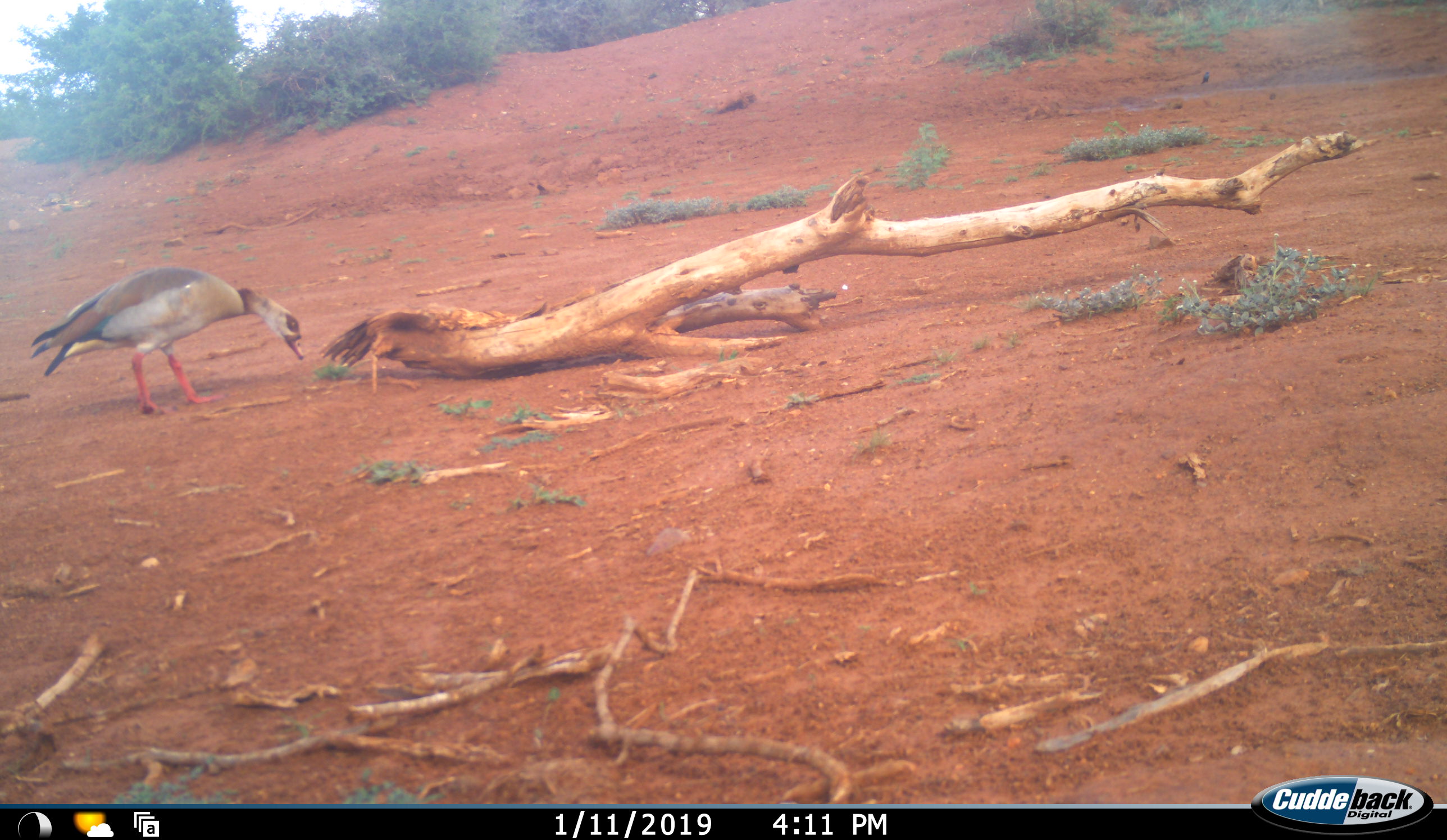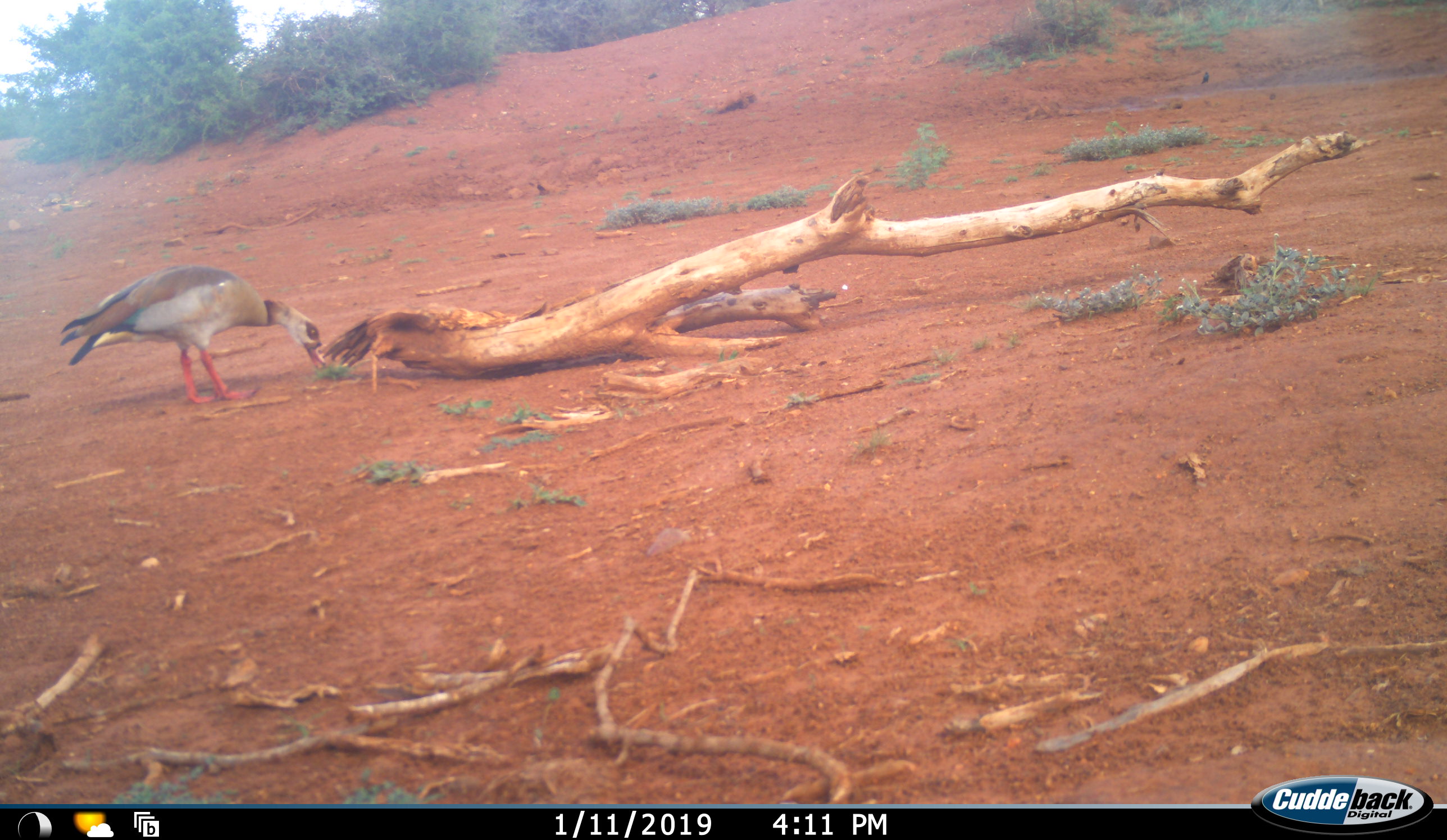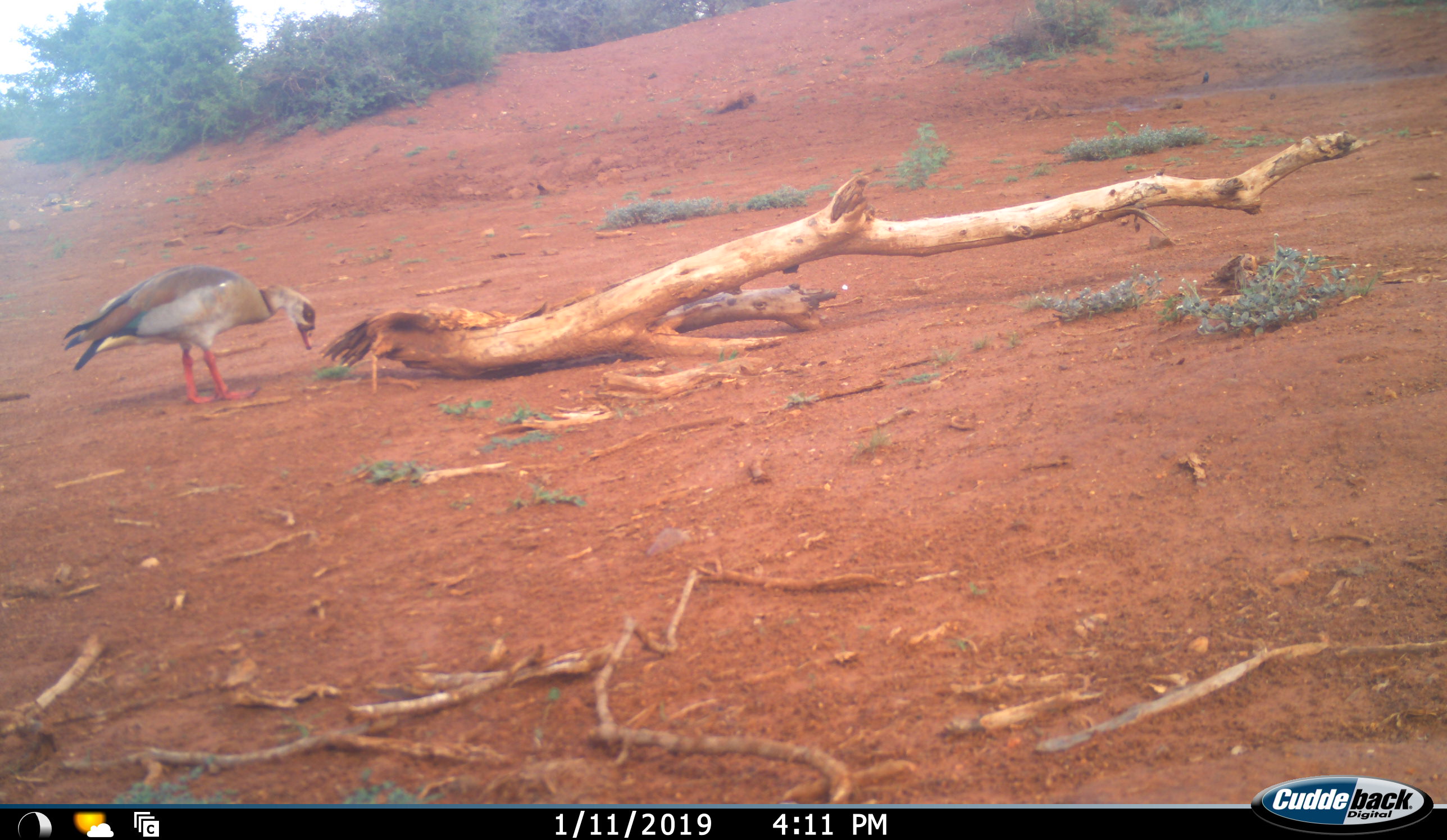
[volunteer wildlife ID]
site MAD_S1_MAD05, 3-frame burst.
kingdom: Animalia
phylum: Chordata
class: Aves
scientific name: Aves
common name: bird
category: birdother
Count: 1.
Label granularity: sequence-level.